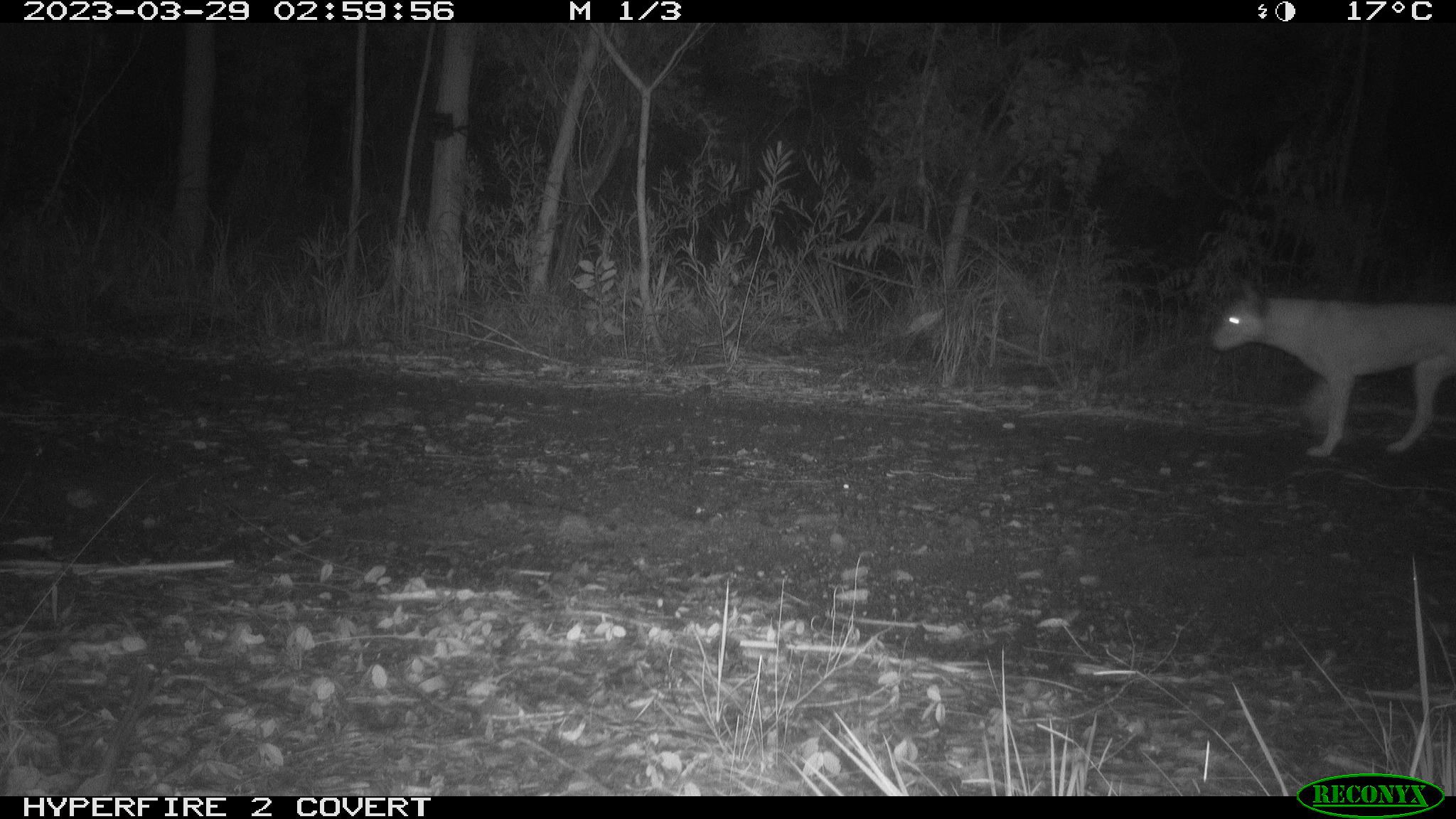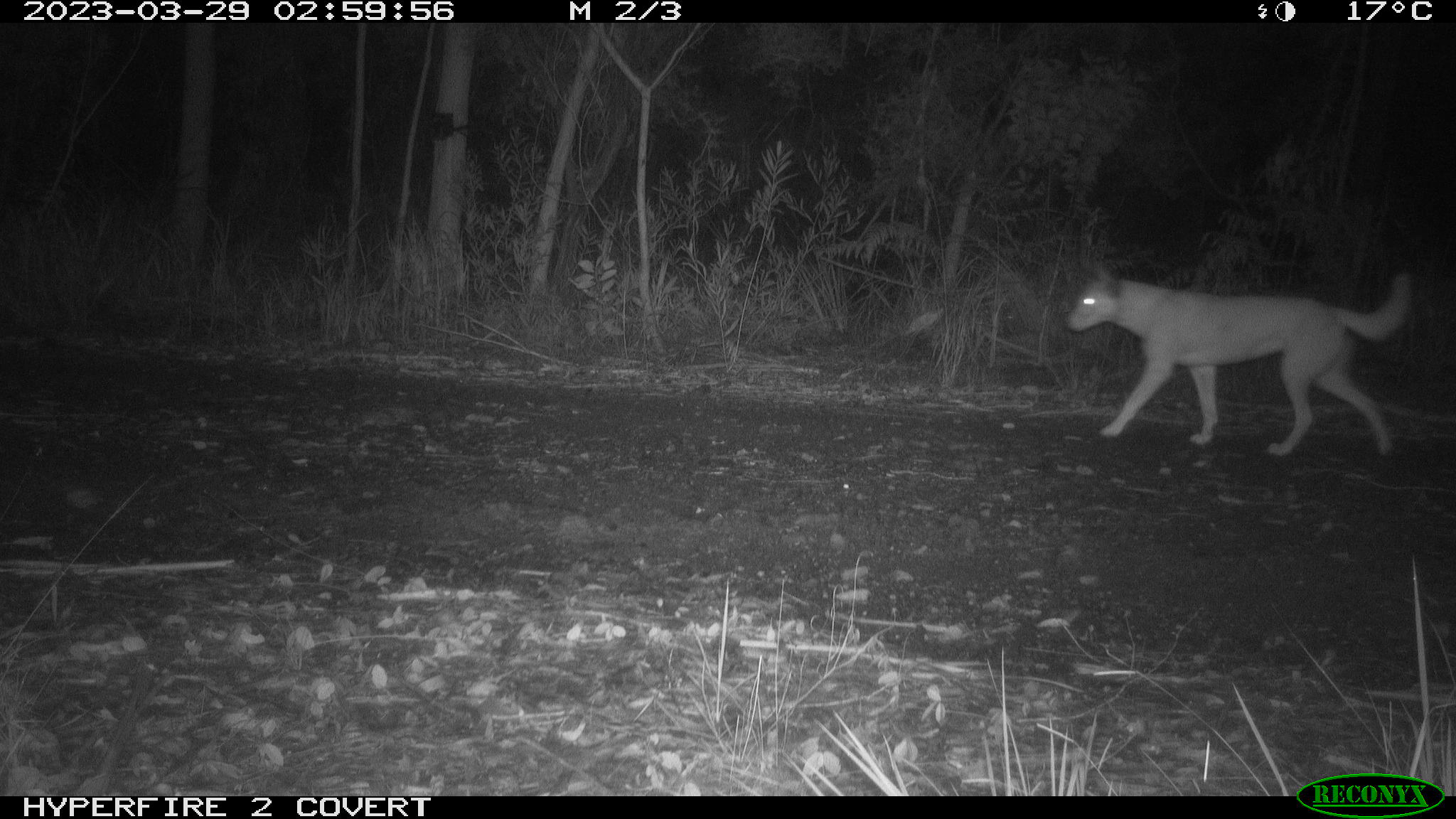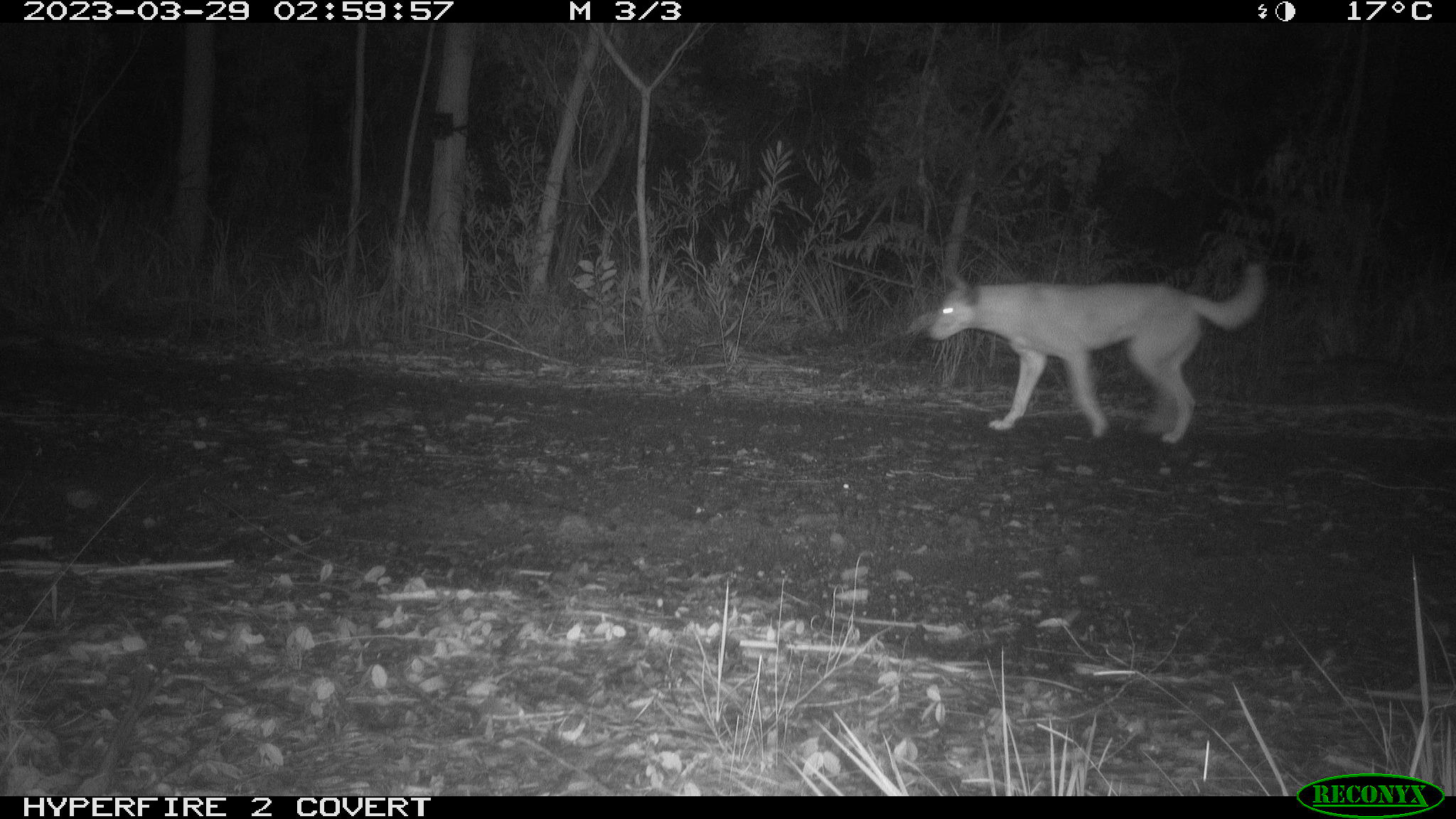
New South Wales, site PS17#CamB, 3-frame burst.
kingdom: Animalia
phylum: Chordata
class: Mammalia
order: Carnivora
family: Canidae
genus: Canis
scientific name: Canis familiaris dingo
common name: dingo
Dingo (Canis familiaris dingo).